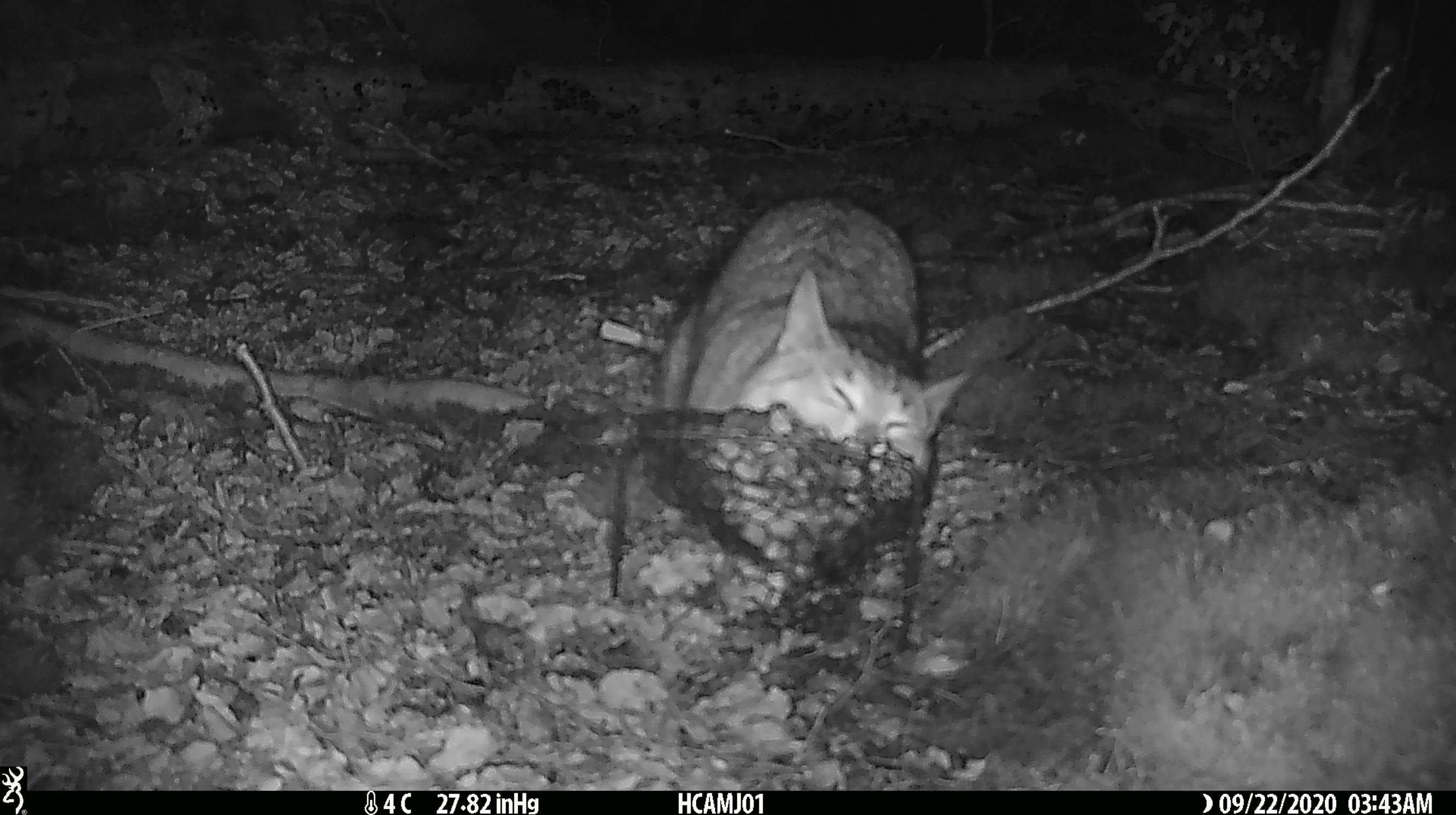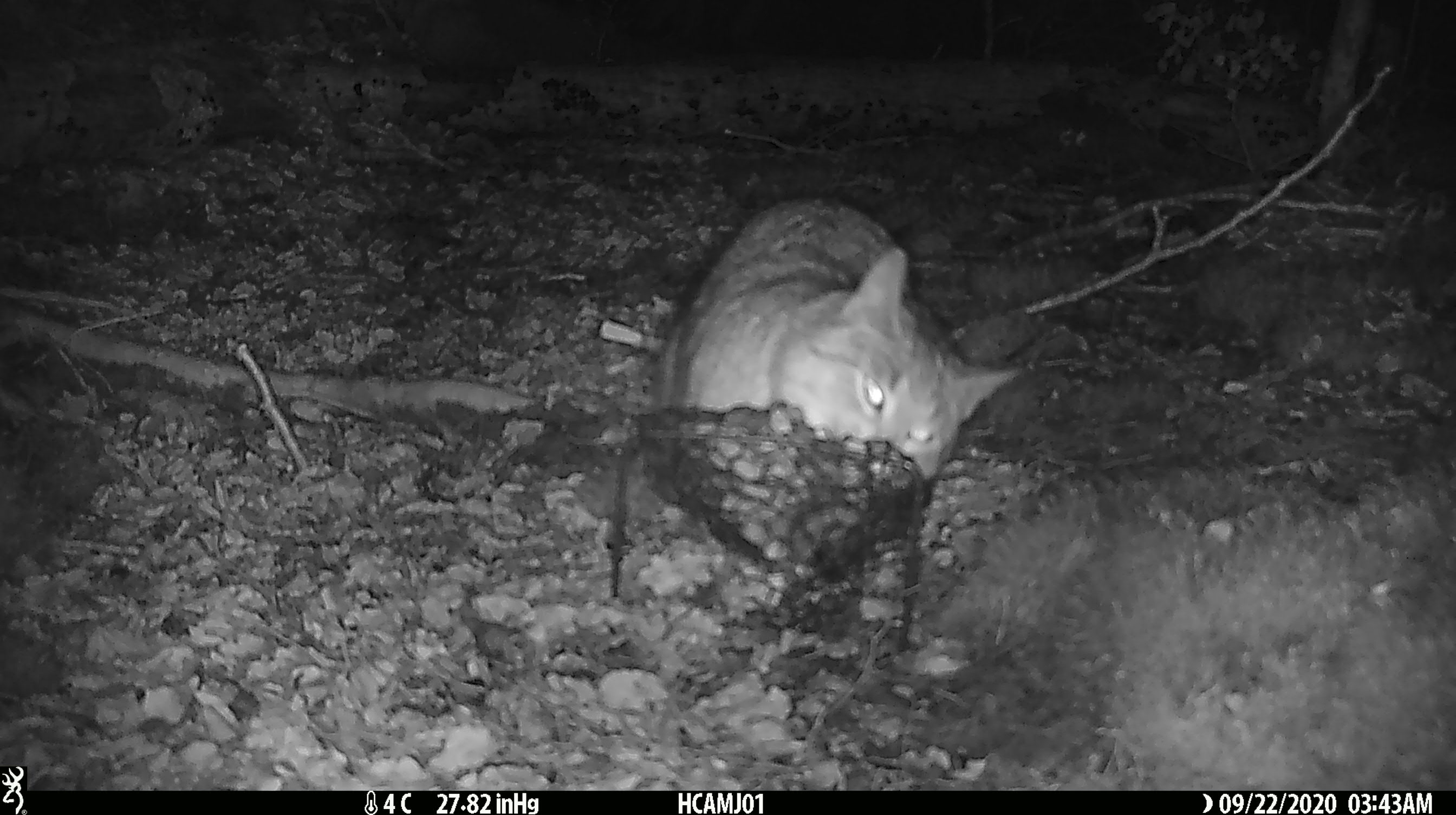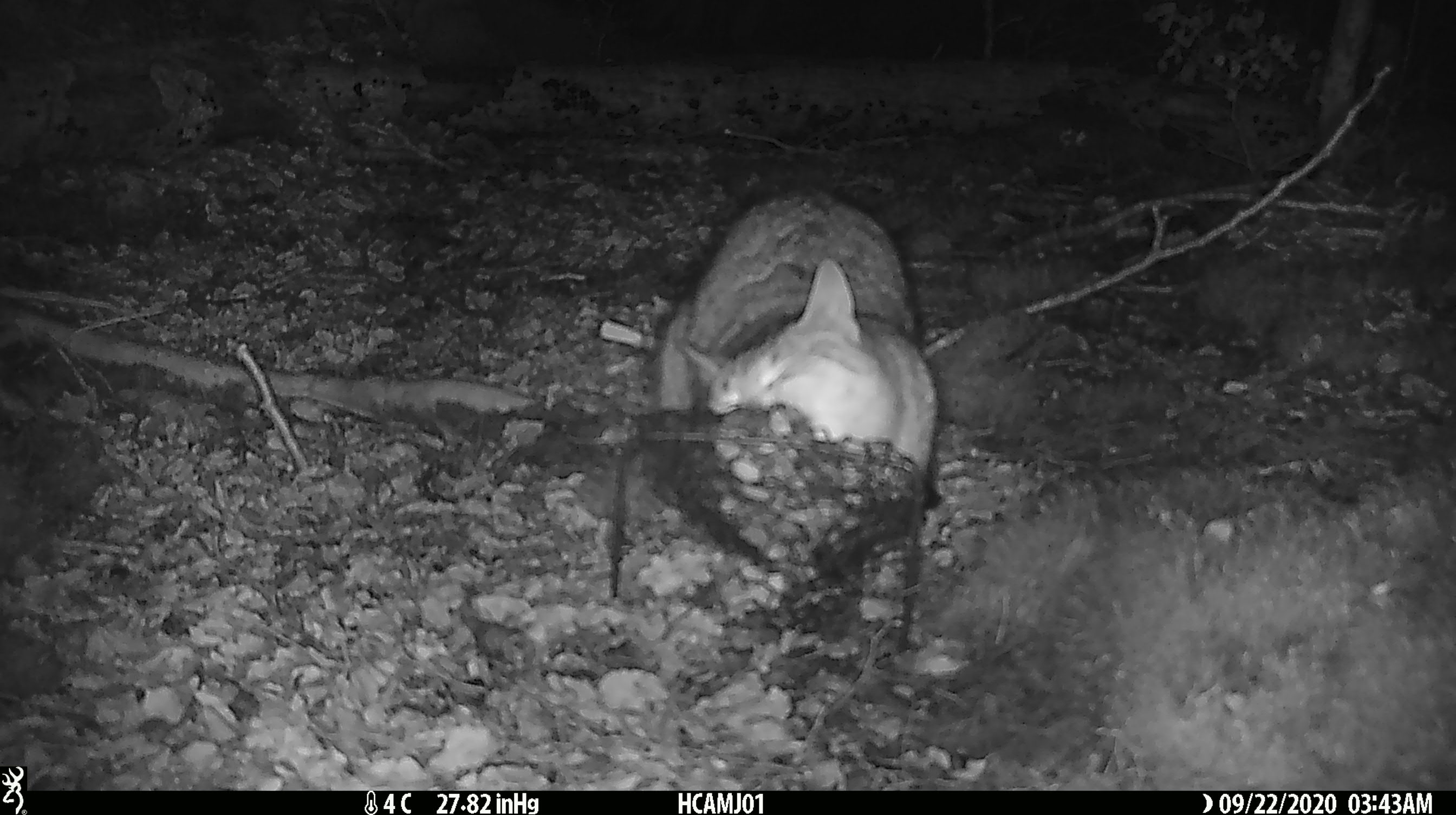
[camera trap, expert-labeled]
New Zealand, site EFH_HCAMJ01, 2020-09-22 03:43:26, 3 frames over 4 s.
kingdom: Animalia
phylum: Chordata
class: Mammalia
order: Carnivora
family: Felidae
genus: Felis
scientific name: Felis catus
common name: domestic cat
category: cat